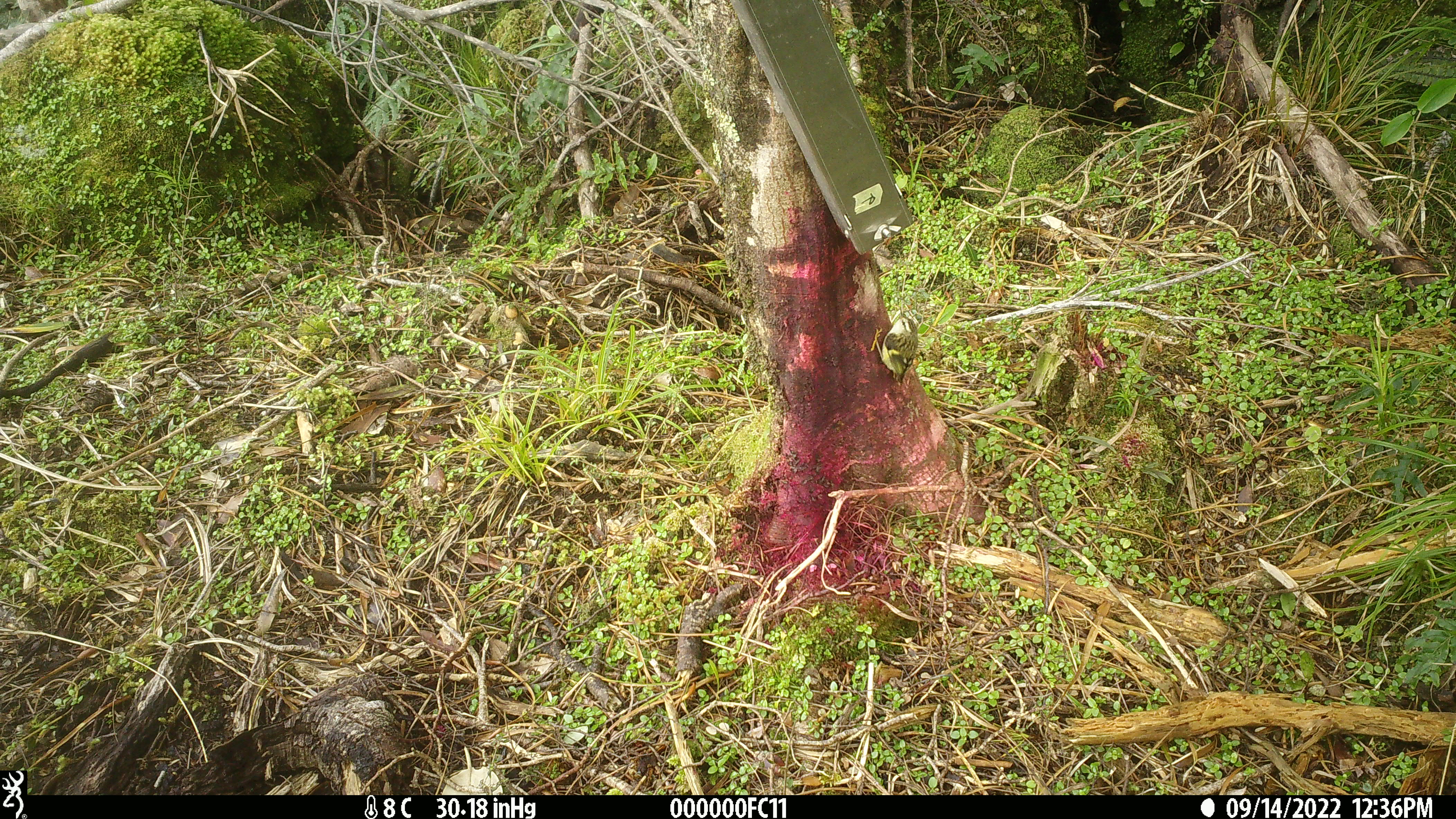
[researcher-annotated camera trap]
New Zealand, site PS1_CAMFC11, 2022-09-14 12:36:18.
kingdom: Animalia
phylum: Chordata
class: Aves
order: Passeriformes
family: Acanthisittidae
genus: Acanthisitta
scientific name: Acanthisitta chloris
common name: rifleman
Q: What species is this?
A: Rifleman (Acanthisitta chloris).